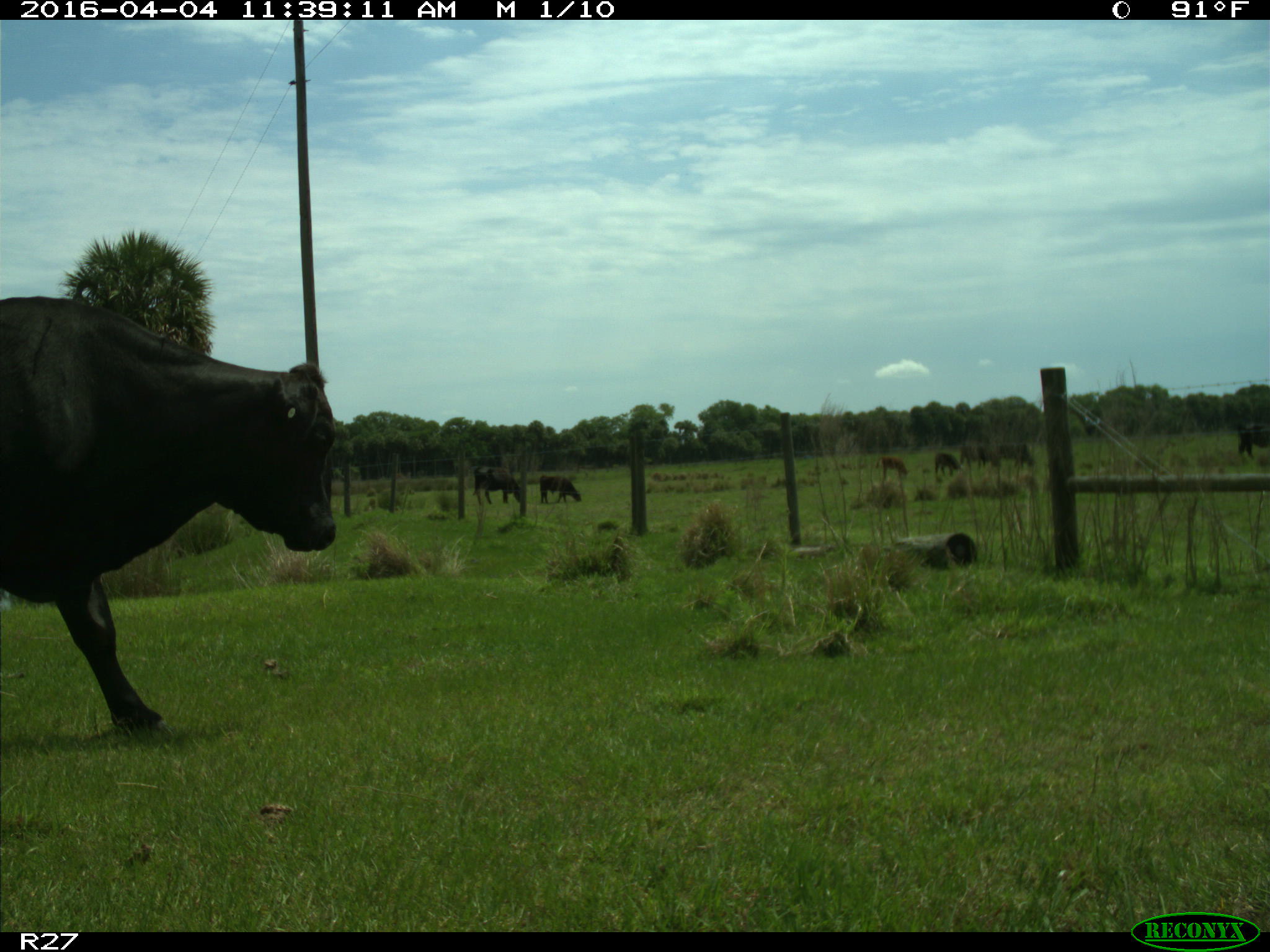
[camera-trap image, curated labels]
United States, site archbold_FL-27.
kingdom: Animalia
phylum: Chordata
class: Mammalia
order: Artiodactyla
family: Bovidae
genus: Bos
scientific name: Bos taurus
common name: domestic cow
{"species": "Bos taurus (domestic cow)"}